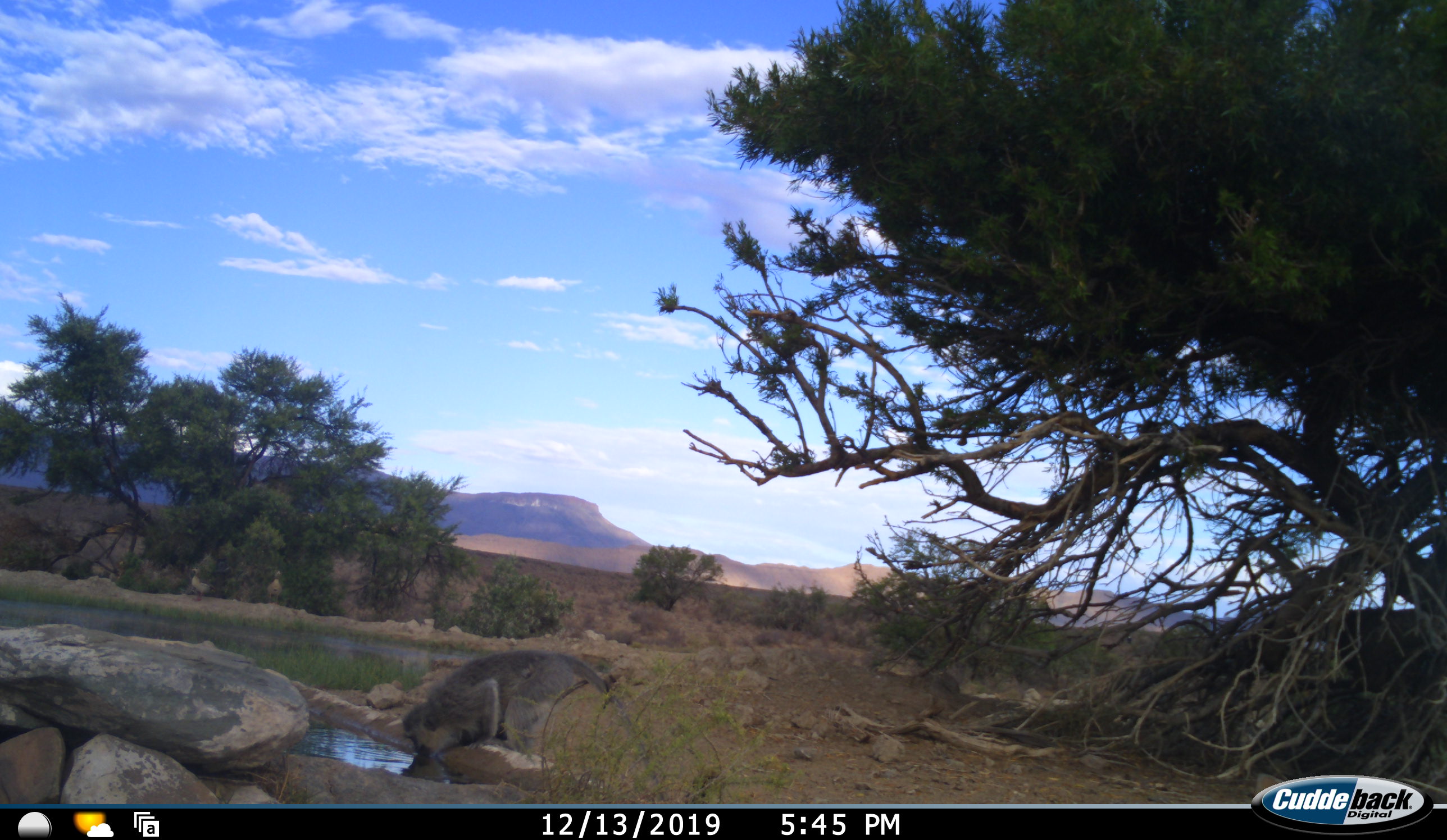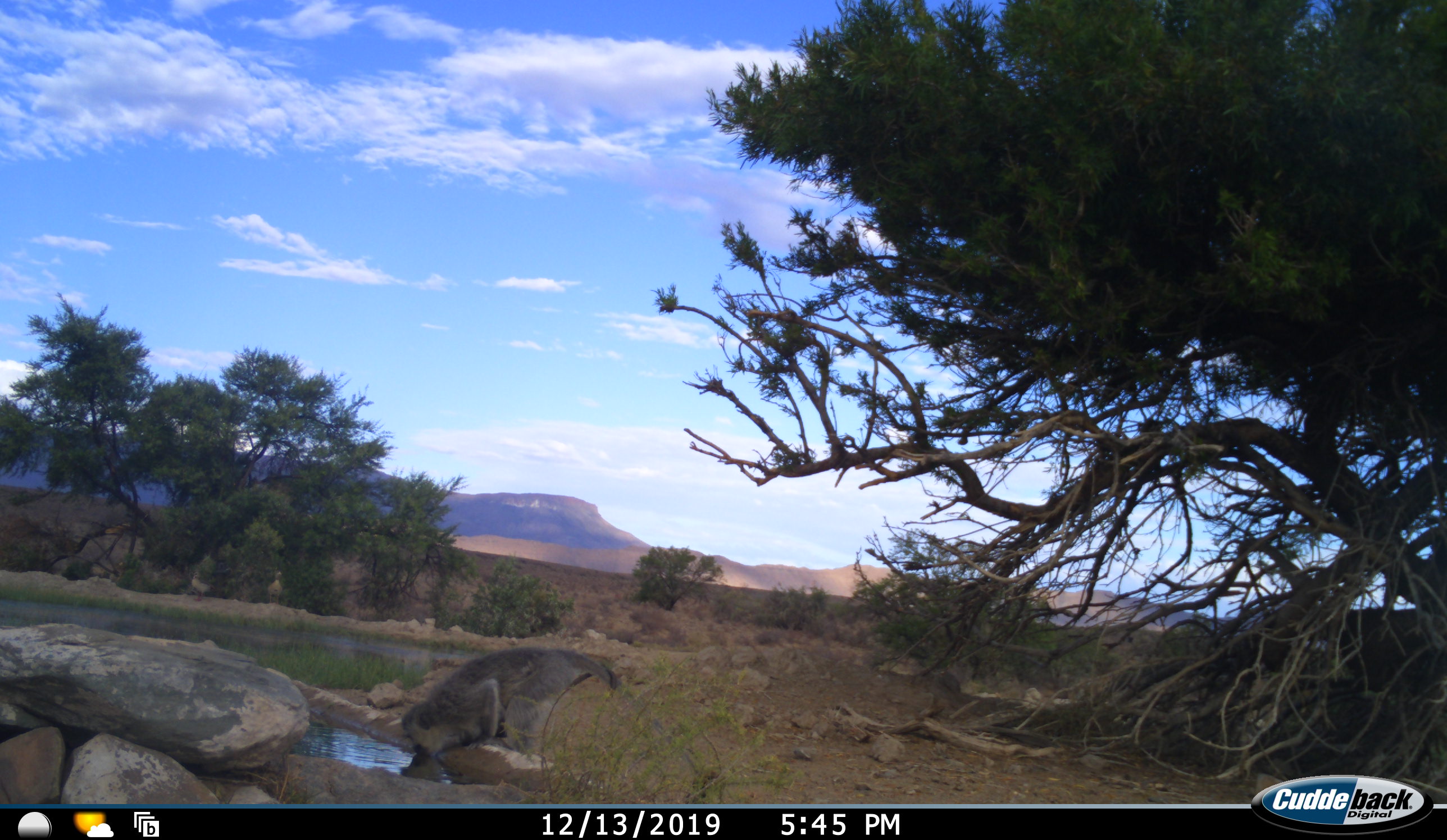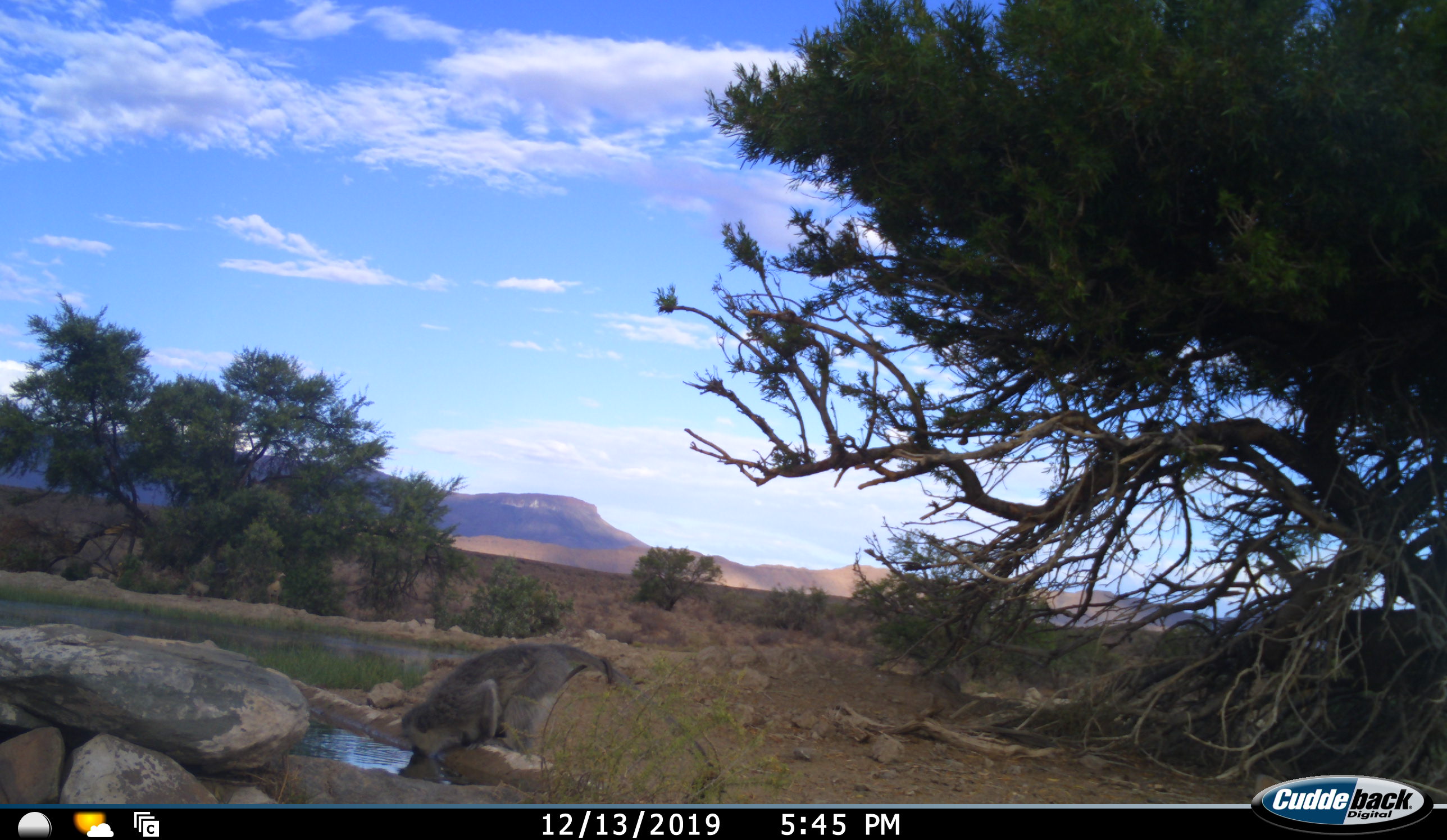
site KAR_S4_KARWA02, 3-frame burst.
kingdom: Animalia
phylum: Chordata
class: Mammalia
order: Primates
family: Cercopithecidae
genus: Chlorocebus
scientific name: Chlorocebus pygerythrus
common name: vervet monkey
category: monkeyvervet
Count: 1.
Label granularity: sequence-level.